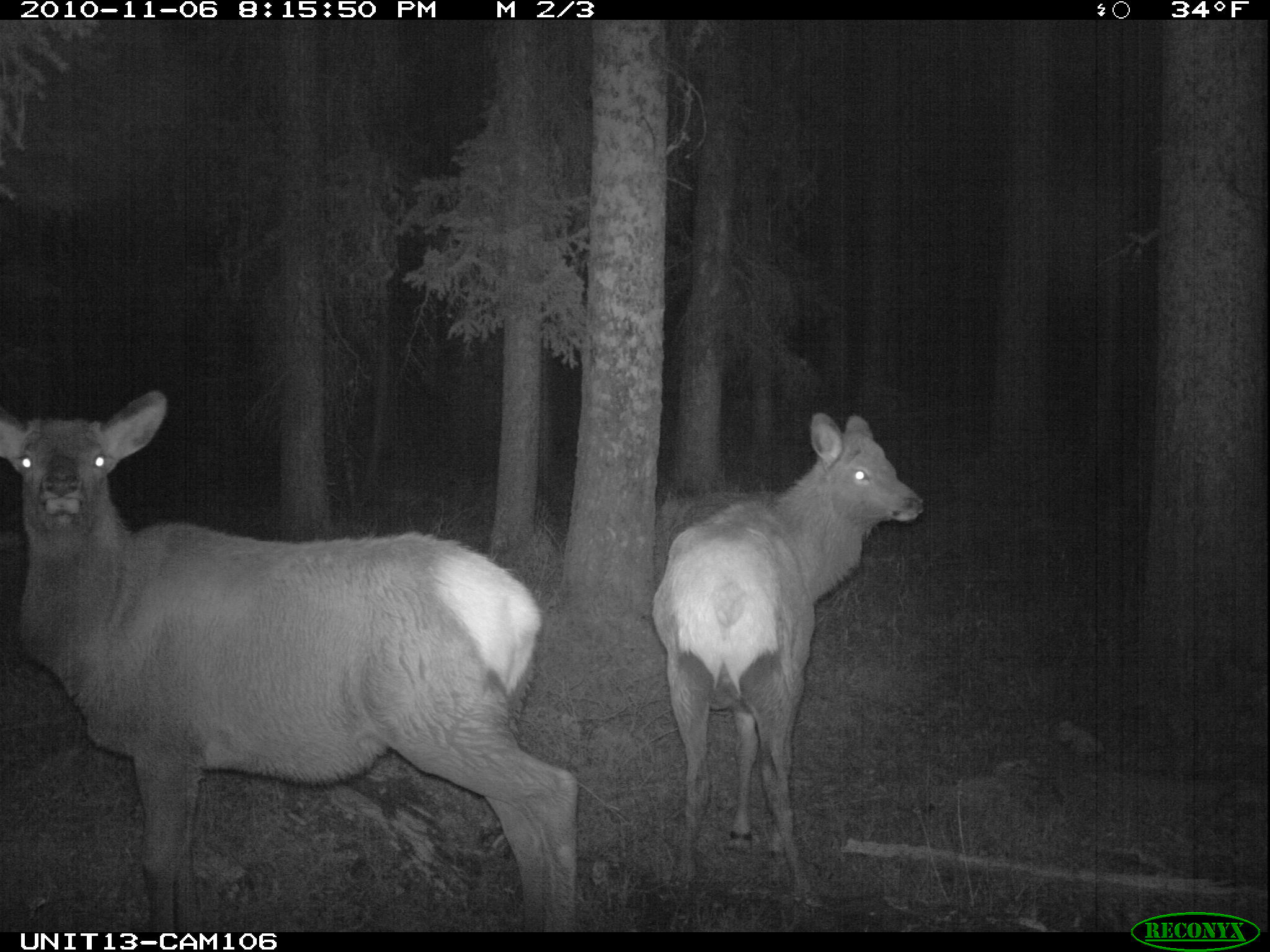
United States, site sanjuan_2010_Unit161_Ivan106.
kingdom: Animalia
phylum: Chordata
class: Mammalia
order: Artiodactyla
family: Cervidae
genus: Cervus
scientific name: Cervus elaphus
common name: red deer